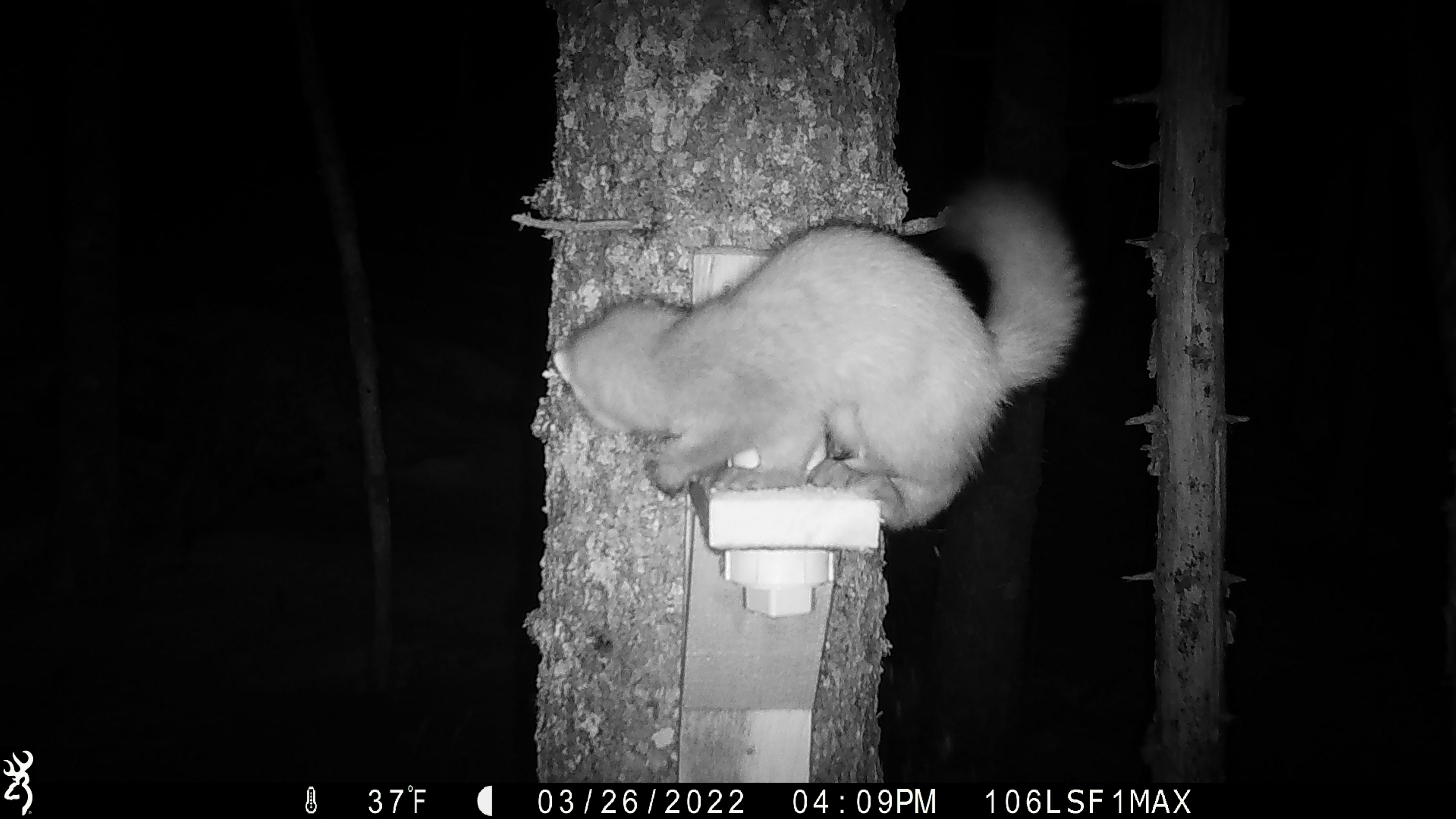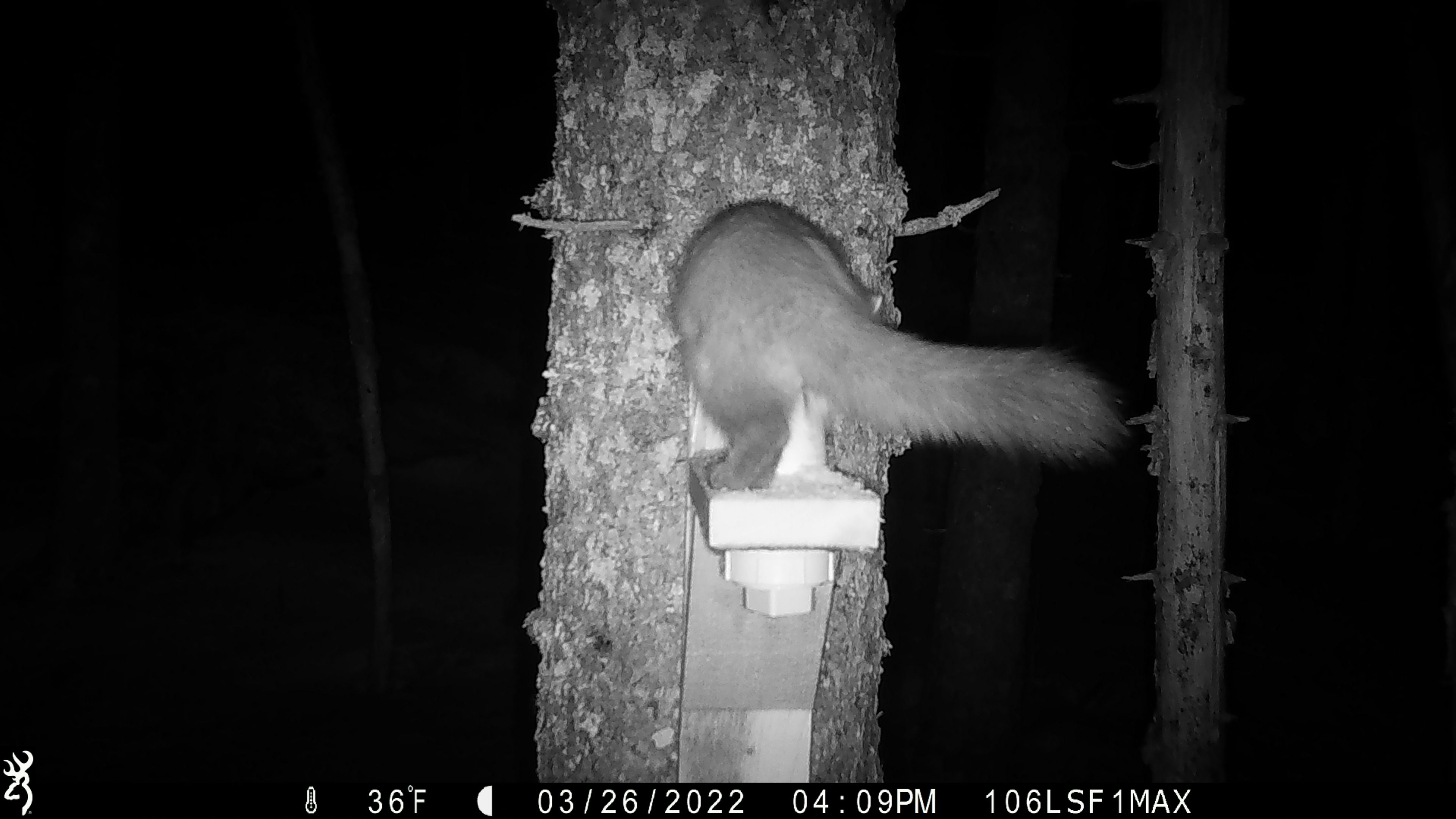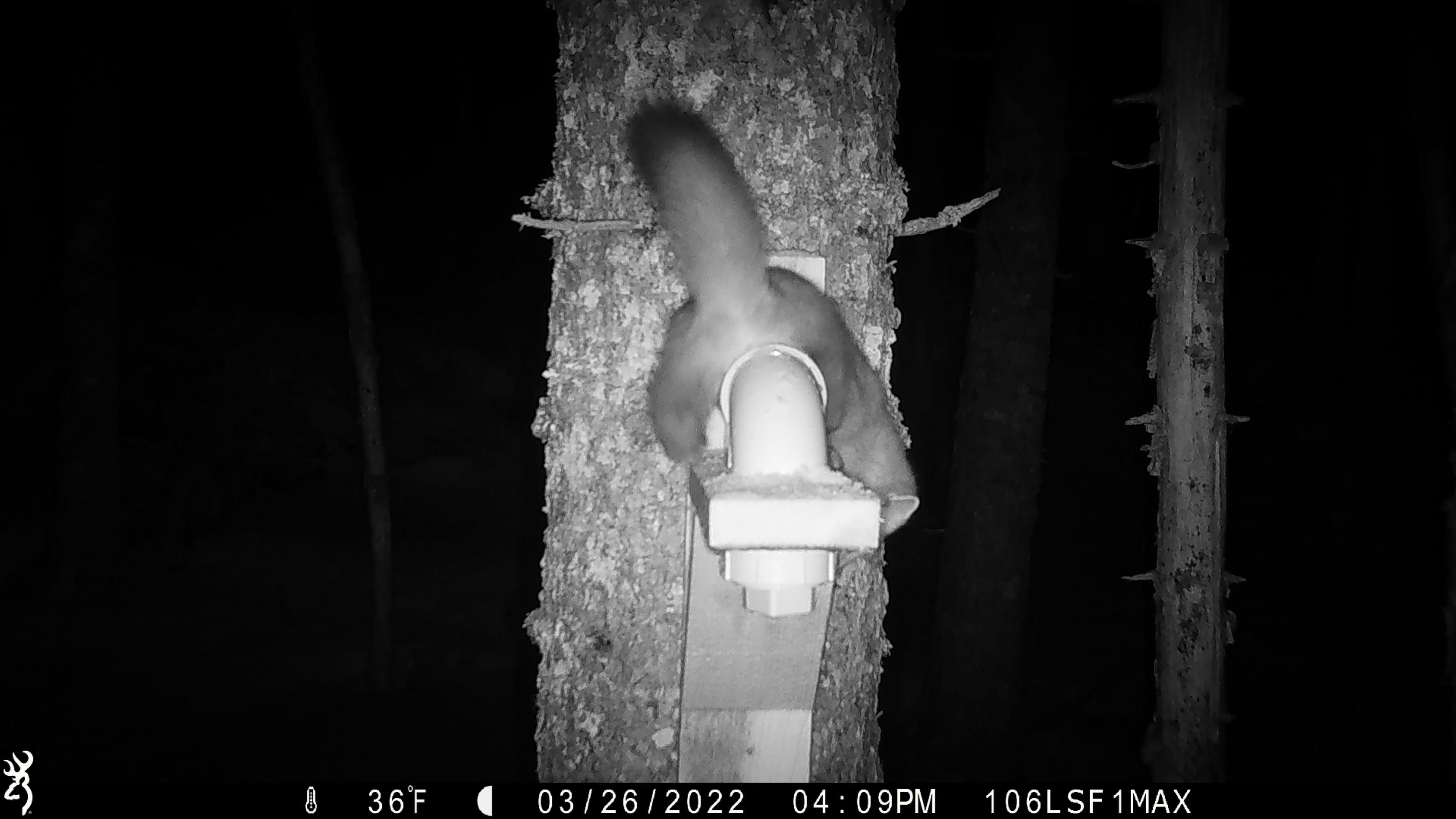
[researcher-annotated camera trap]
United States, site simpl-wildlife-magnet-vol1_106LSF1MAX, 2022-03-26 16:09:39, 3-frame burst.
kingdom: Animalia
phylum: Chordata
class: Mammalia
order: Carnivora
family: Mustelidae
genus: Martes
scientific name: Martes americana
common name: american marten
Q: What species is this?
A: American marten (Martes americana).